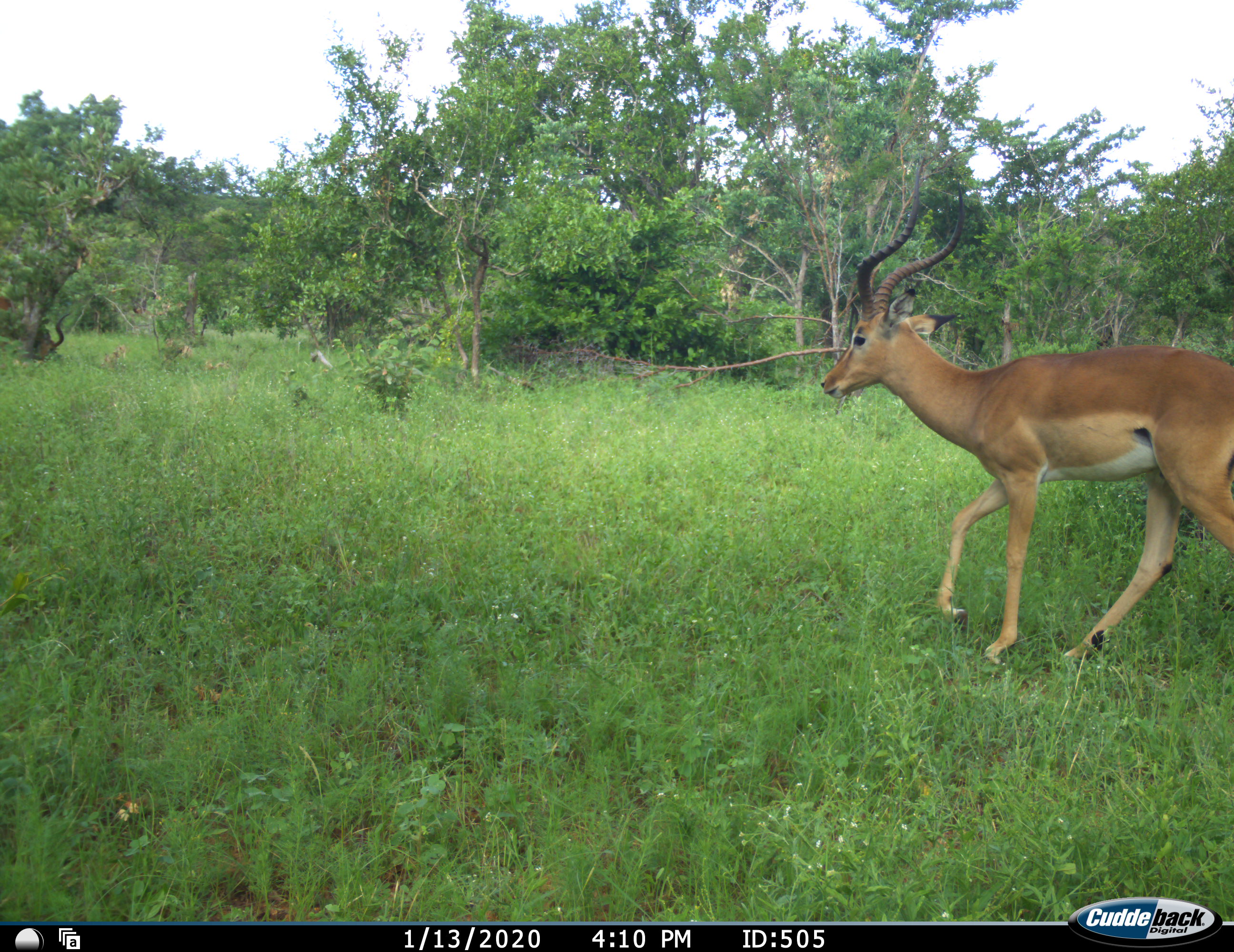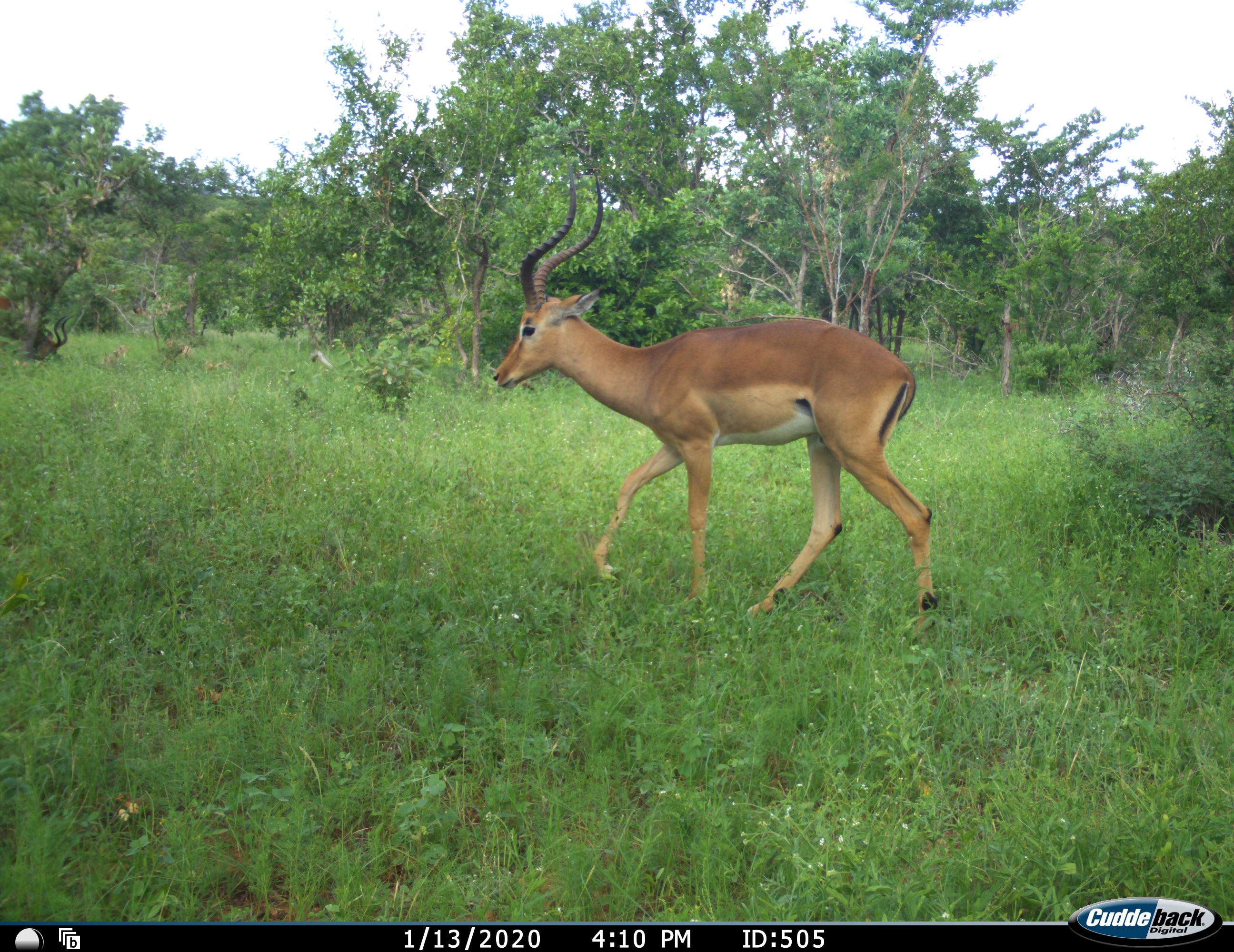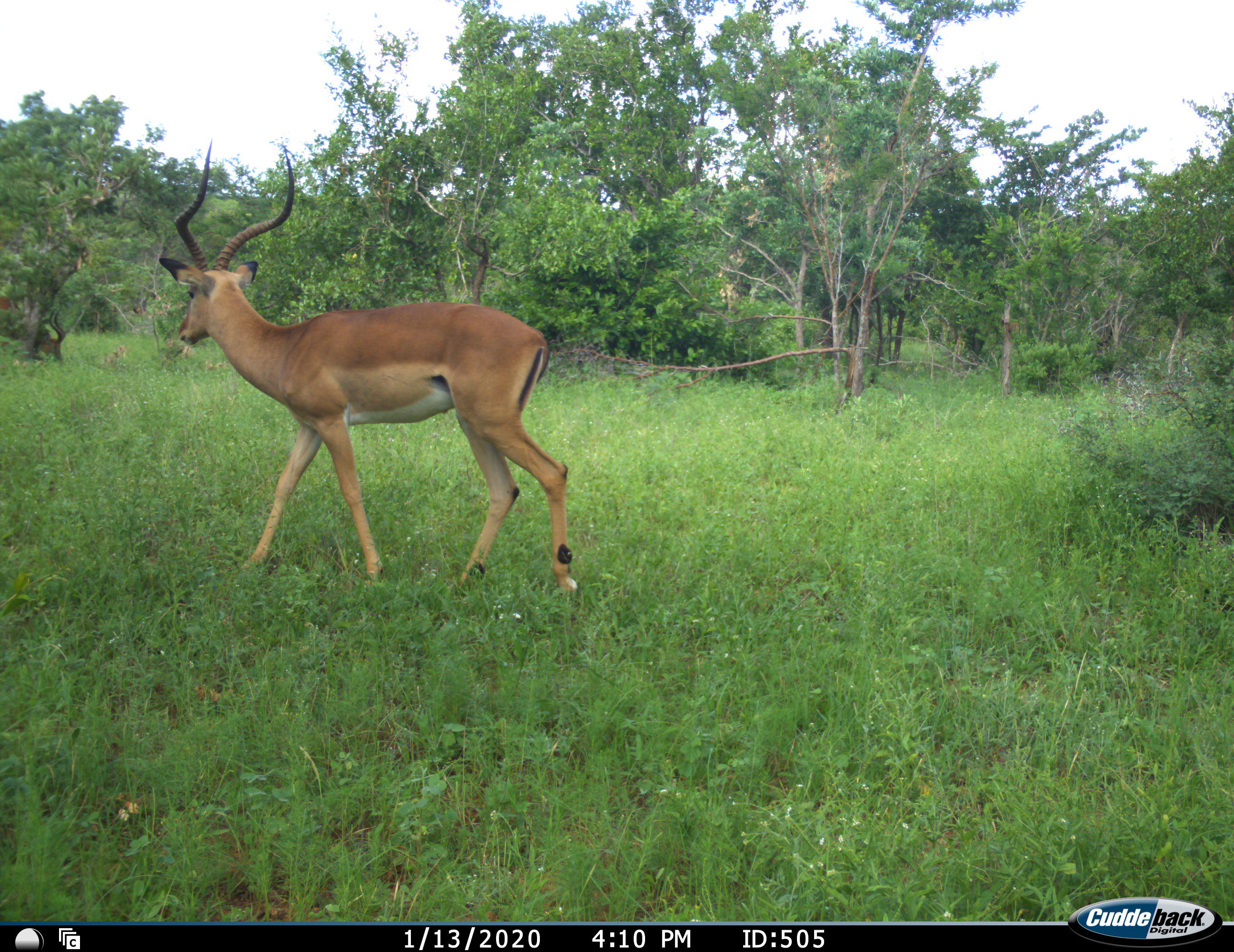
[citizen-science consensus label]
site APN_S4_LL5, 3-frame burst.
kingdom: Animalia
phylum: Chordata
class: Mammalia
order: Artiodactyla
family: Bovidae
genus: Aepyceros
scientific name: Aepyceros melampus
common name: impala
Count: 2.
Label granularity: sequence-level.